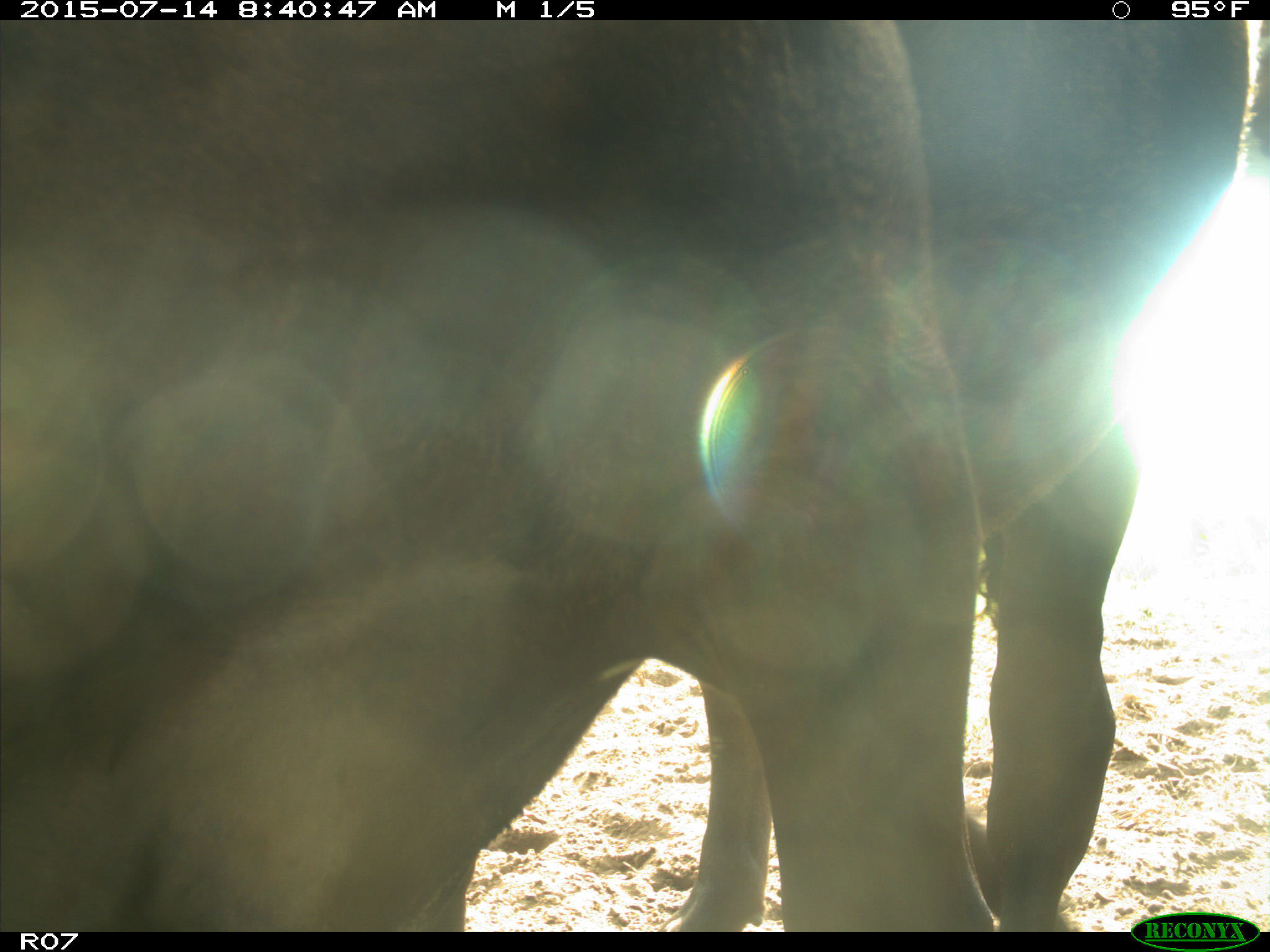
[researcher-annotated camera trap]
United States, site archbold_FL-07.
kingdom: Animalia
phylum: Chordata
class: Mammalia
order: Artiodactyla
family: Bovidae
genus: Bos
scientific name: Bos taurus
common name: domestic cow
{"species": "Bos taurus (domestic cow)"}